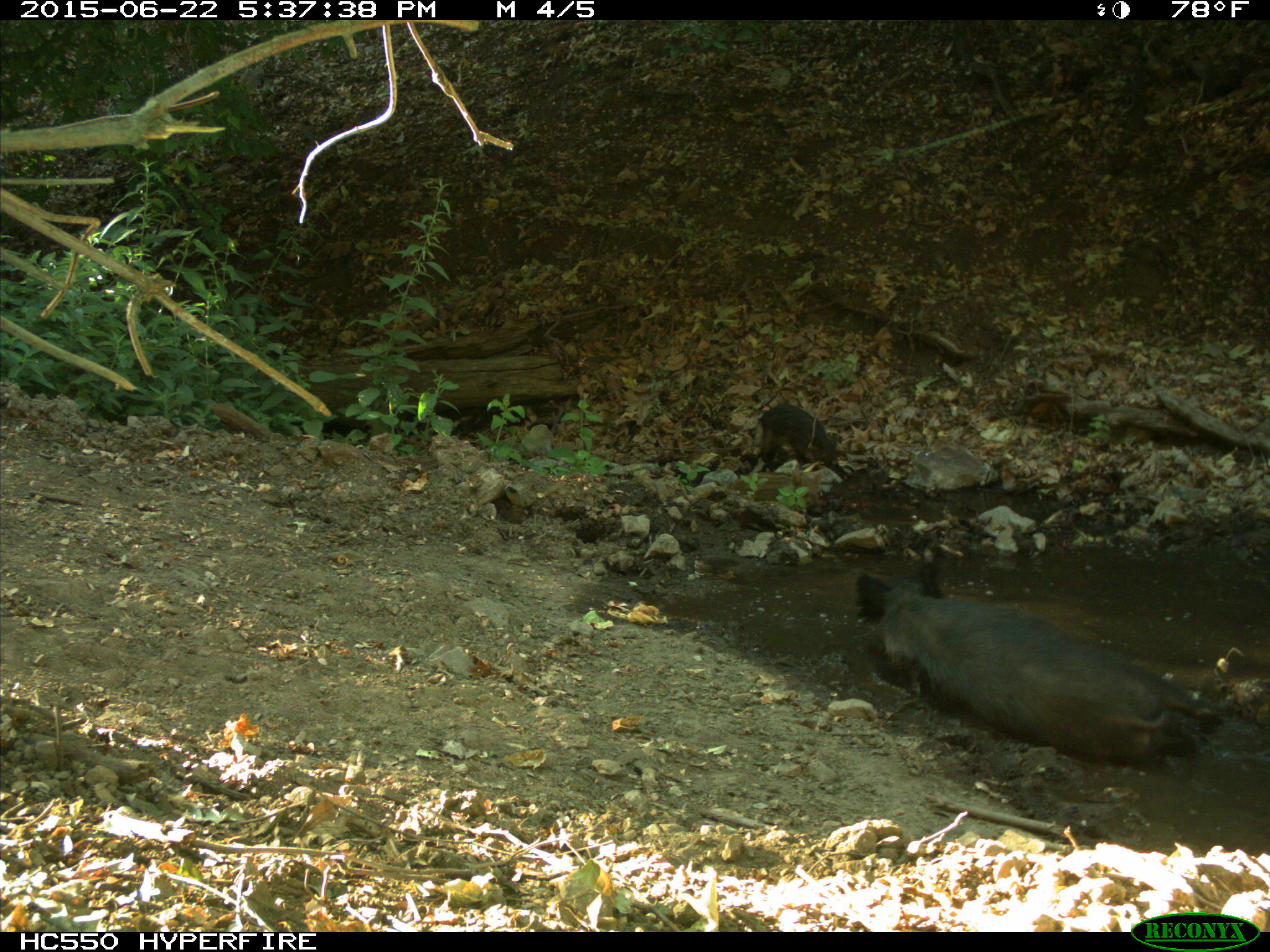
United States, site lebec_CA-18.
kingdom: Animalia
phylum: Chordata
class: Mammalia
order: Artiodactyla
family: Suidae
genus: Sus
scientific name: Sus scrofa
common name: wild boar